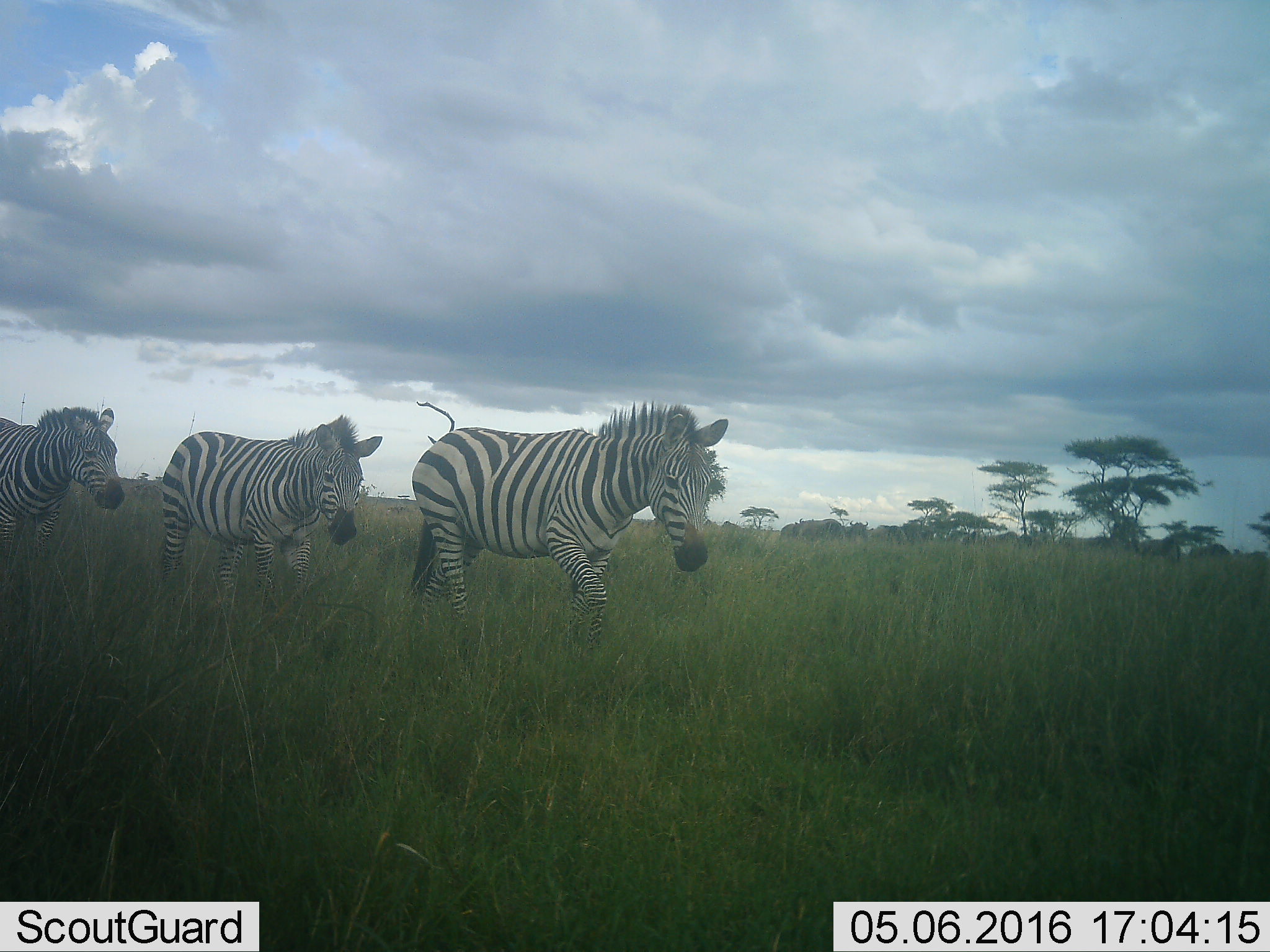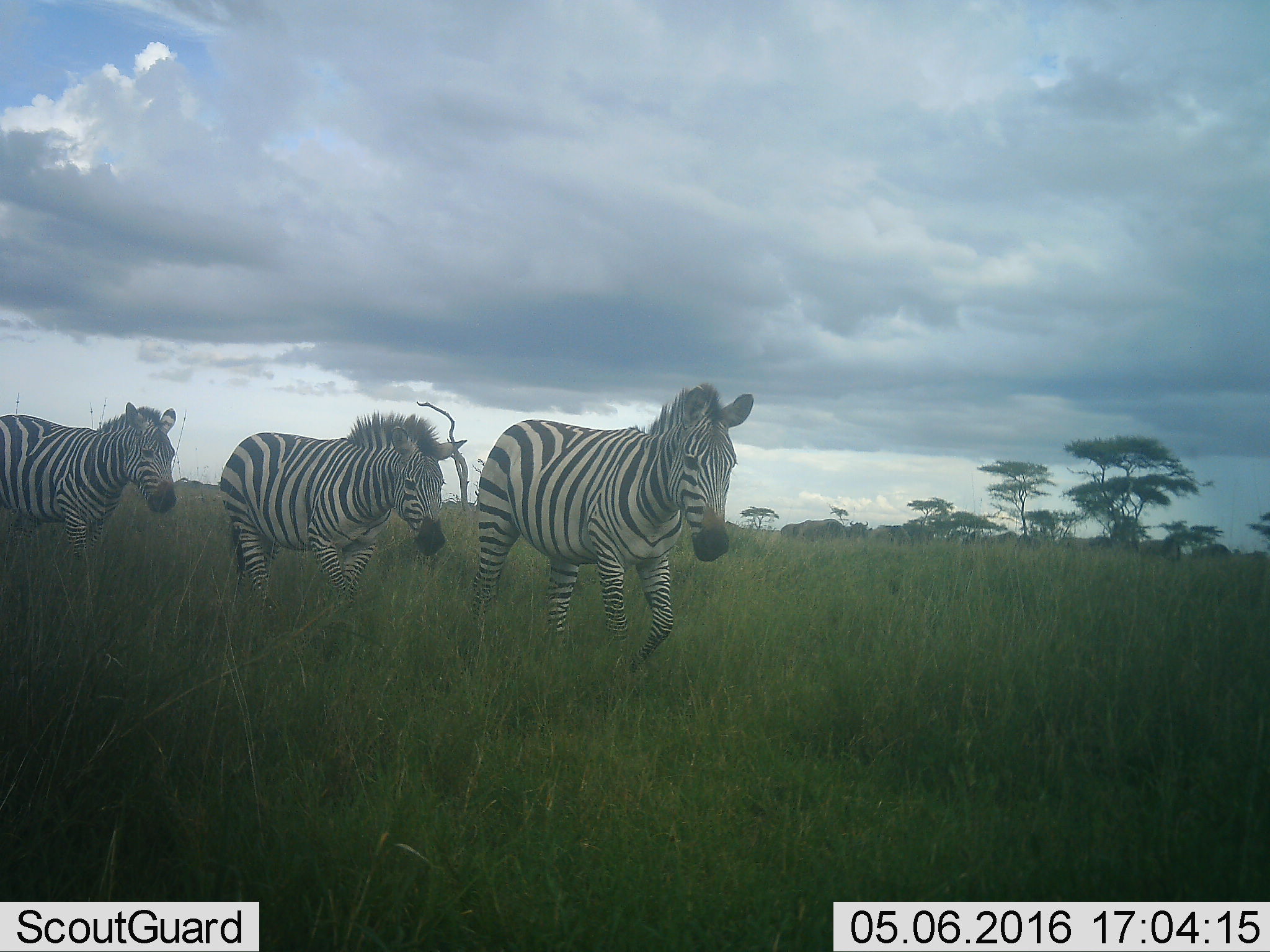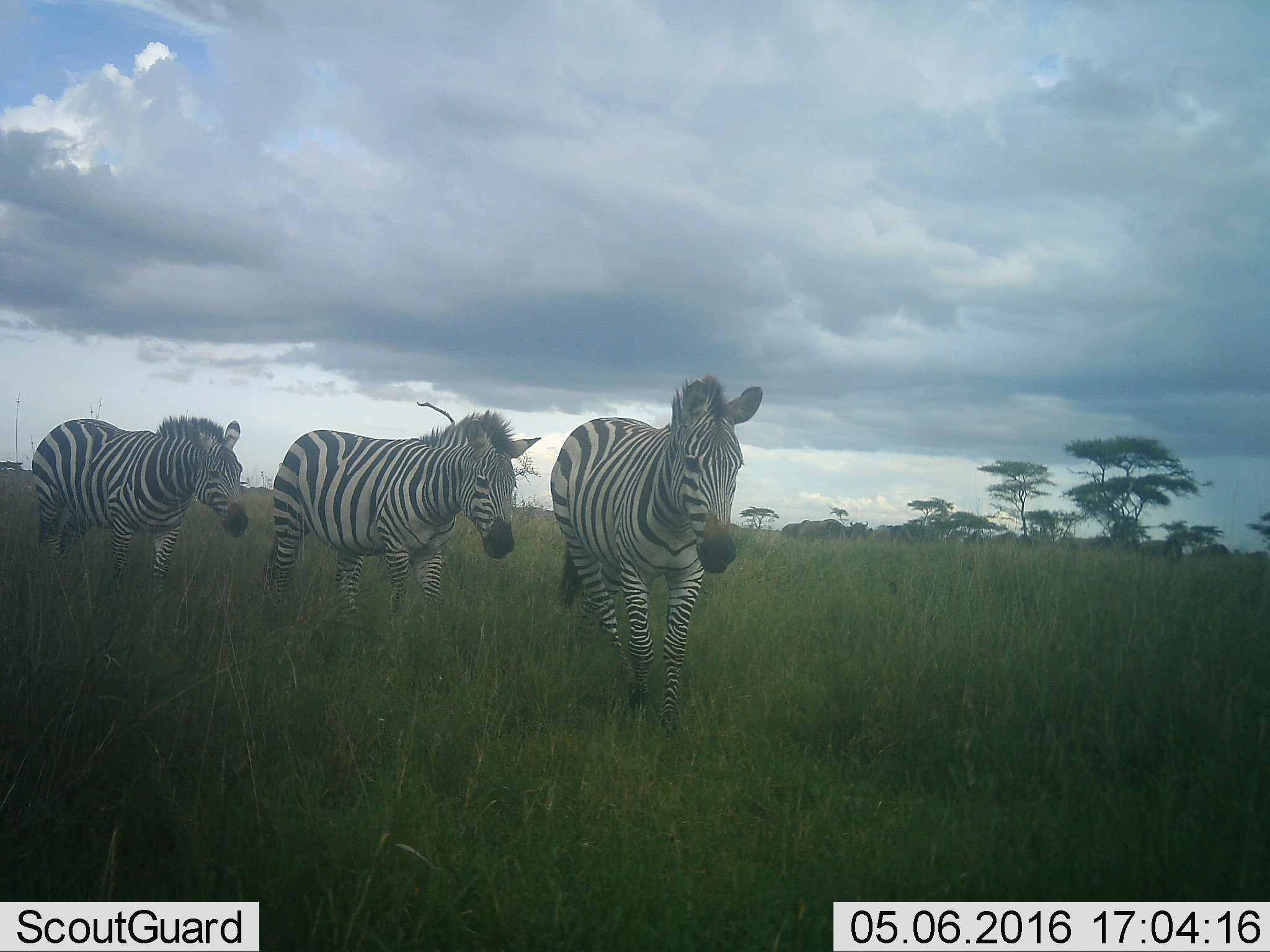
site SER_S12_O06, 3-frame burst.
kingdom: Animalia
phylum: Chordata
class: Mammalia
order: Perissodactyla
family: Equidae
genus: Equus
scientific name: Equus quagga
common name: plains zebra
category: zebraplains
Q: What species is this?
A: Zebraplains (plains zebra) (Equus quagga).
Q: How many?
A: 3.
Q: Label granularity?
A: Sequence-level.